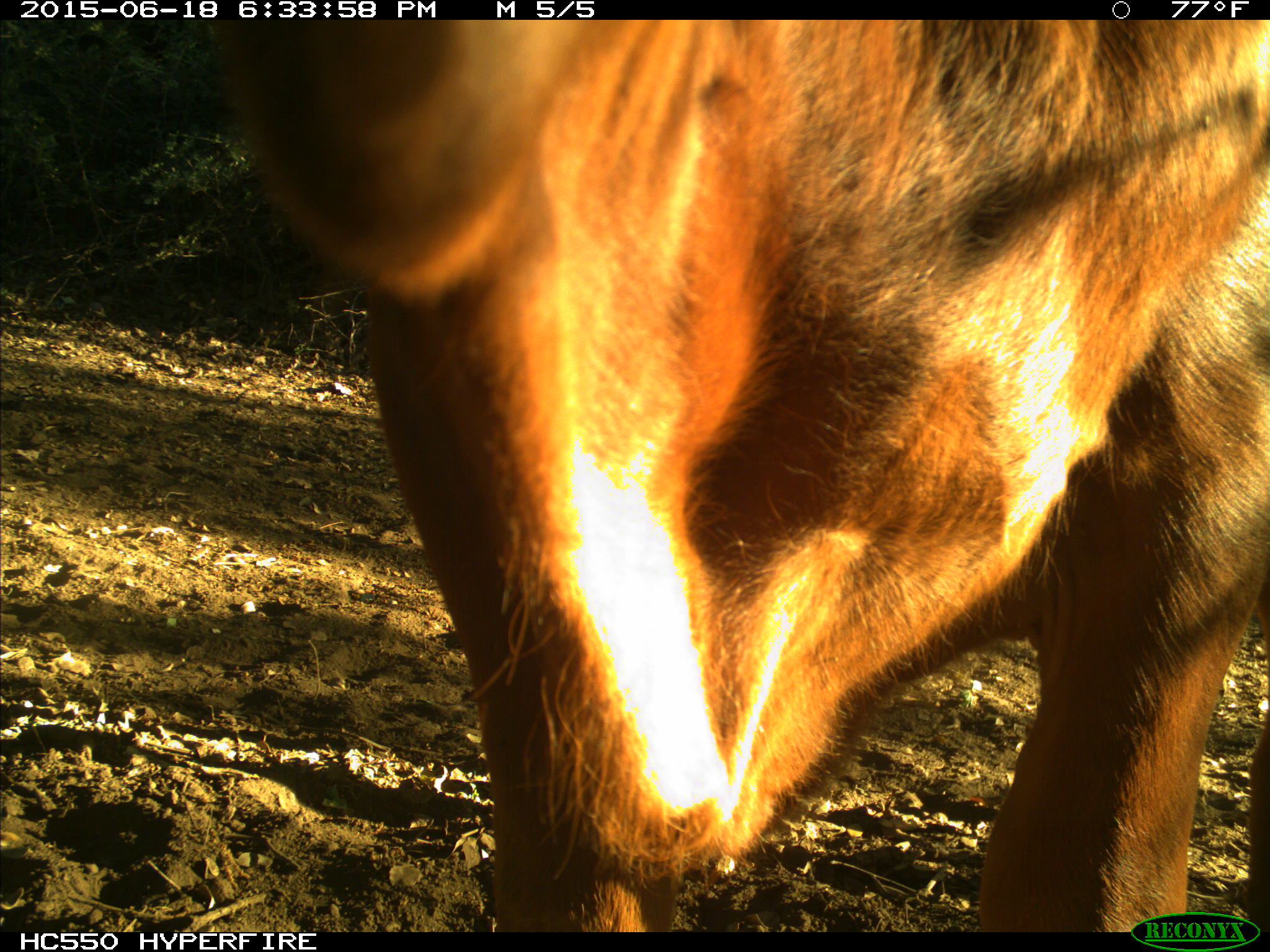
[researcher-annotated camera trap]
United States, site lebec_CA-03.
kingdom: Animalia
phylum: Chordata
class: Mammalia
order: Artiodactyla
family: Bovidae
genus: Bos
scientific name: Bos taurus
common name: domestic cow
Bos taurus (domestic cow).